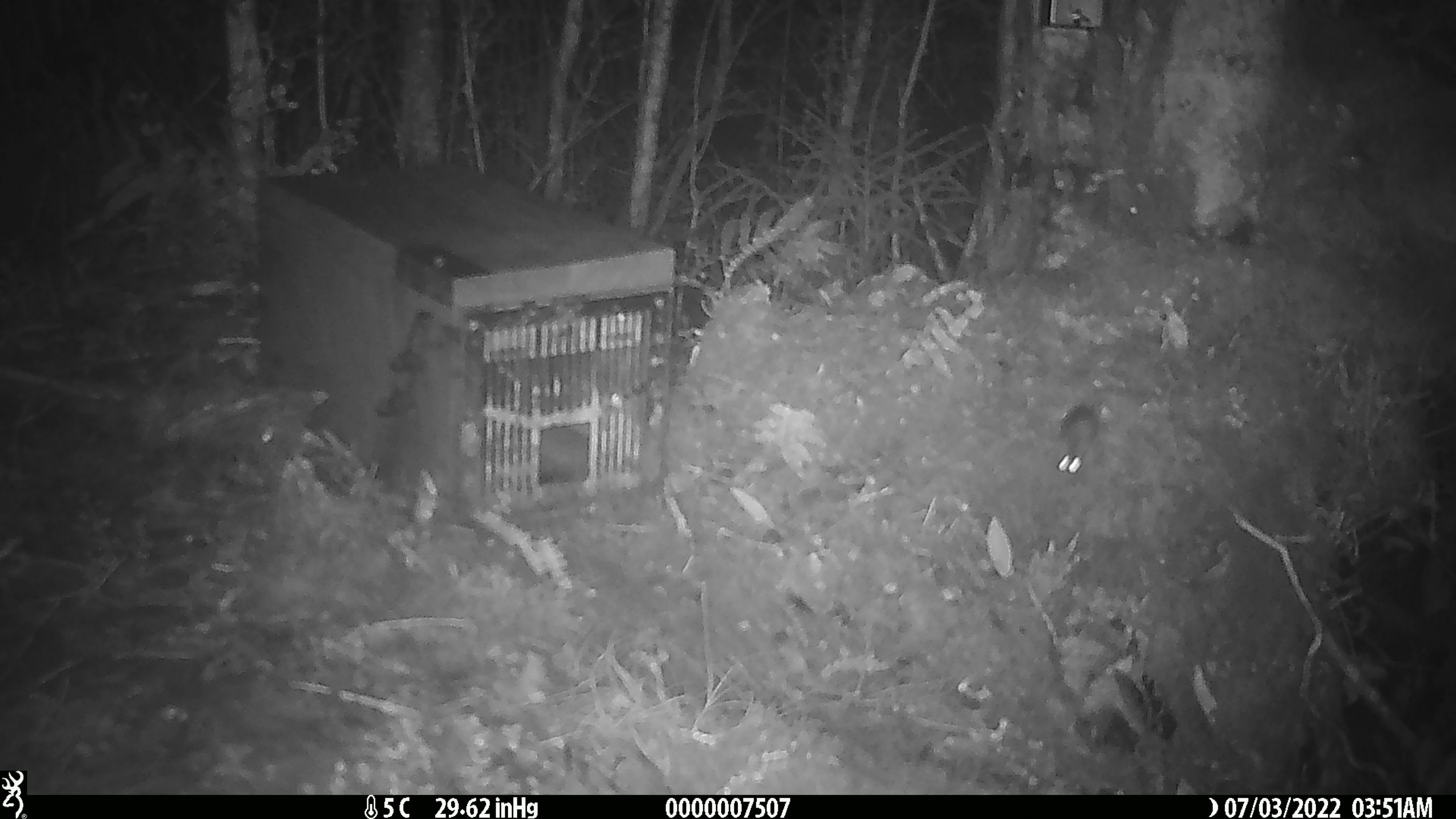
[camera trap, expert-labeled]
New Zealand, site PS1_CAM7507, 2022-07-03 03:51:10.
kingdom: Animalia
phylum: Chordata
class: Mammalia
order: Rodentia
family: Muridae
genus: Mus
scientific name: Mus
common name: mouse